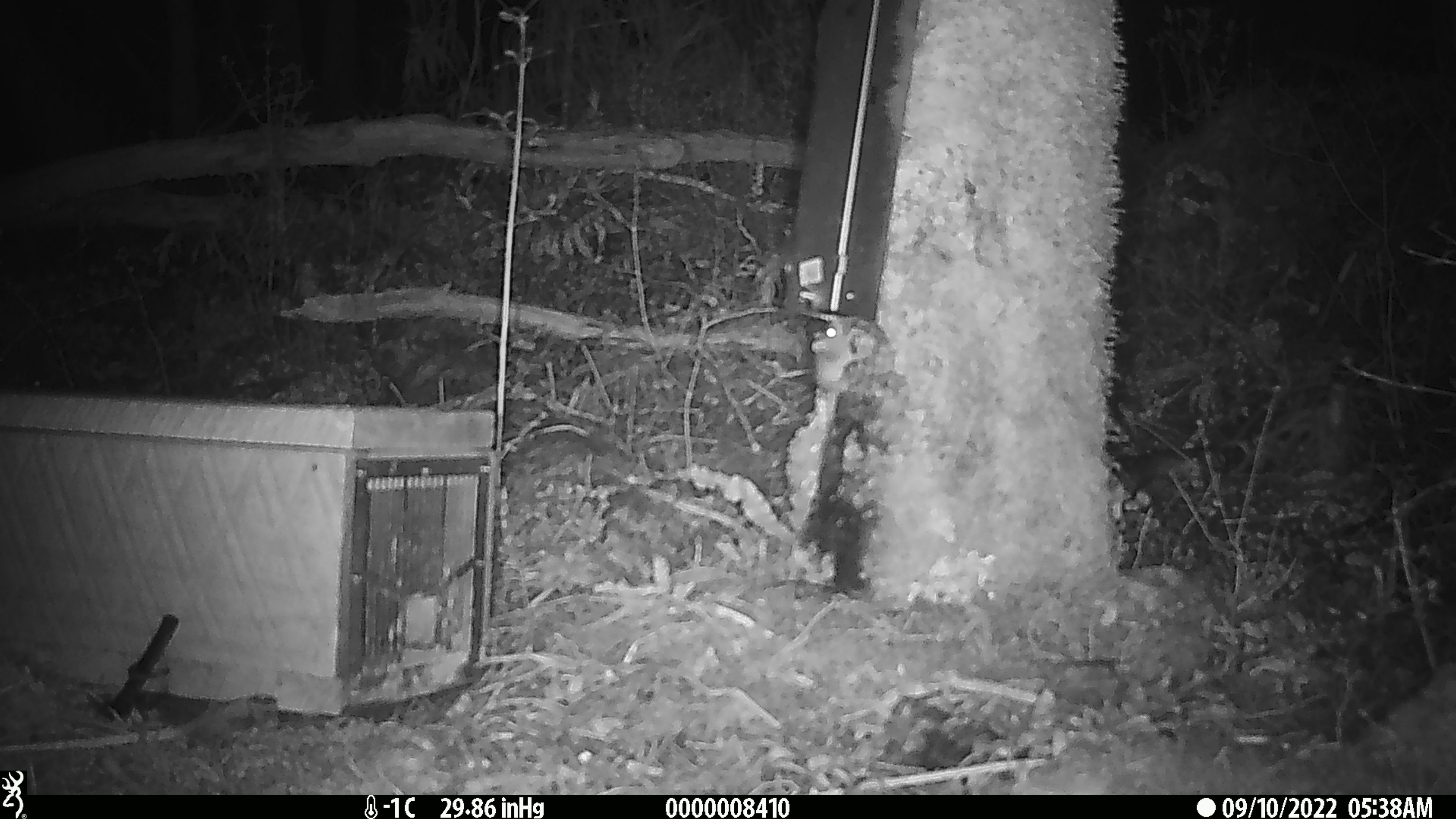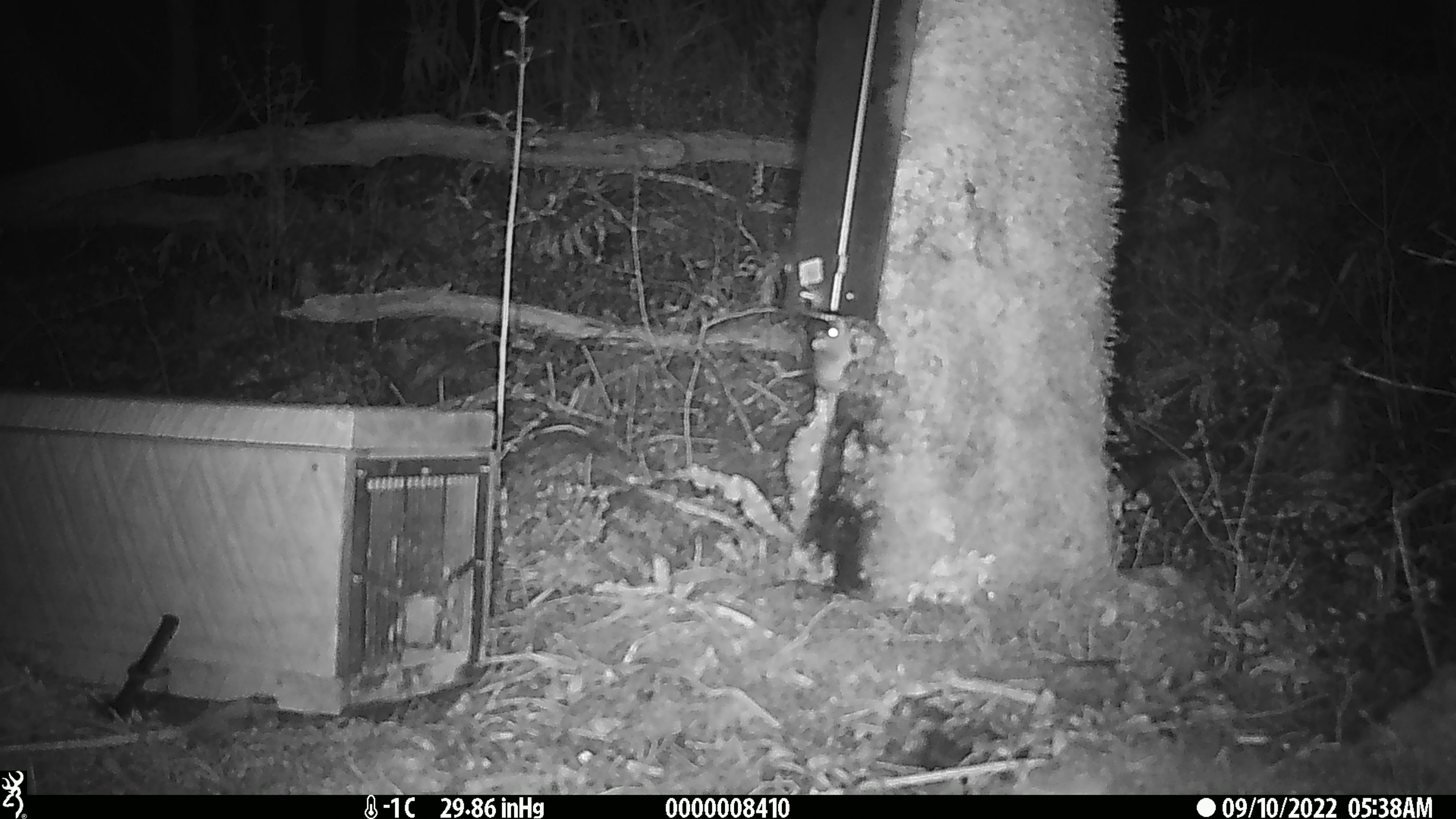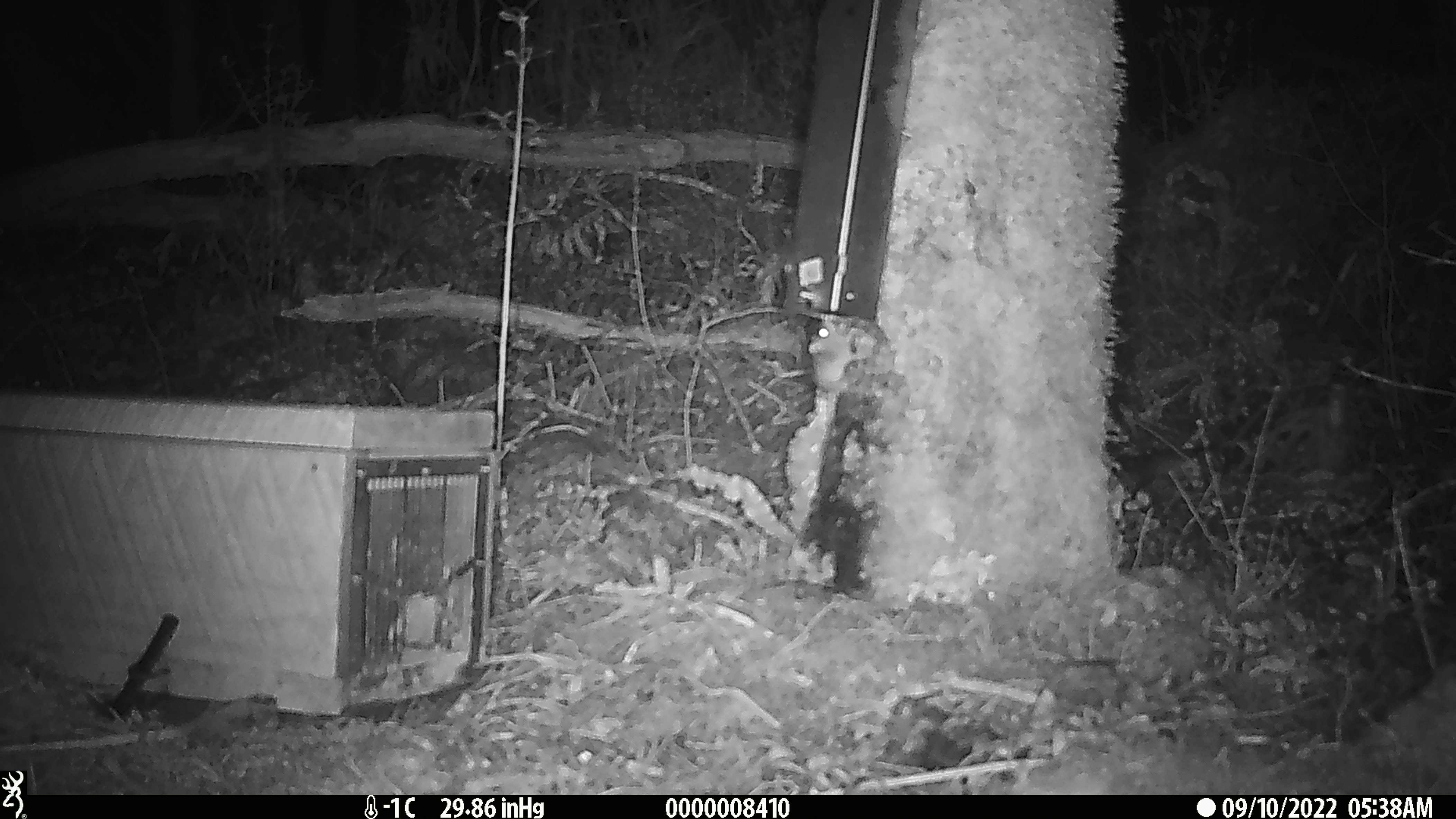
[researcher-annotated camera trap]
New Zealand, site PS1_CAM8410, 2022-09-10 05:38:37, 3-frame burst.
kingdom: Animalia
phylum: Chordata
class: Mammalia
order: Rodentia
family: Muridae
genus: Mus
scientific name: Mus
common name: mouse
Mouse (Mus).